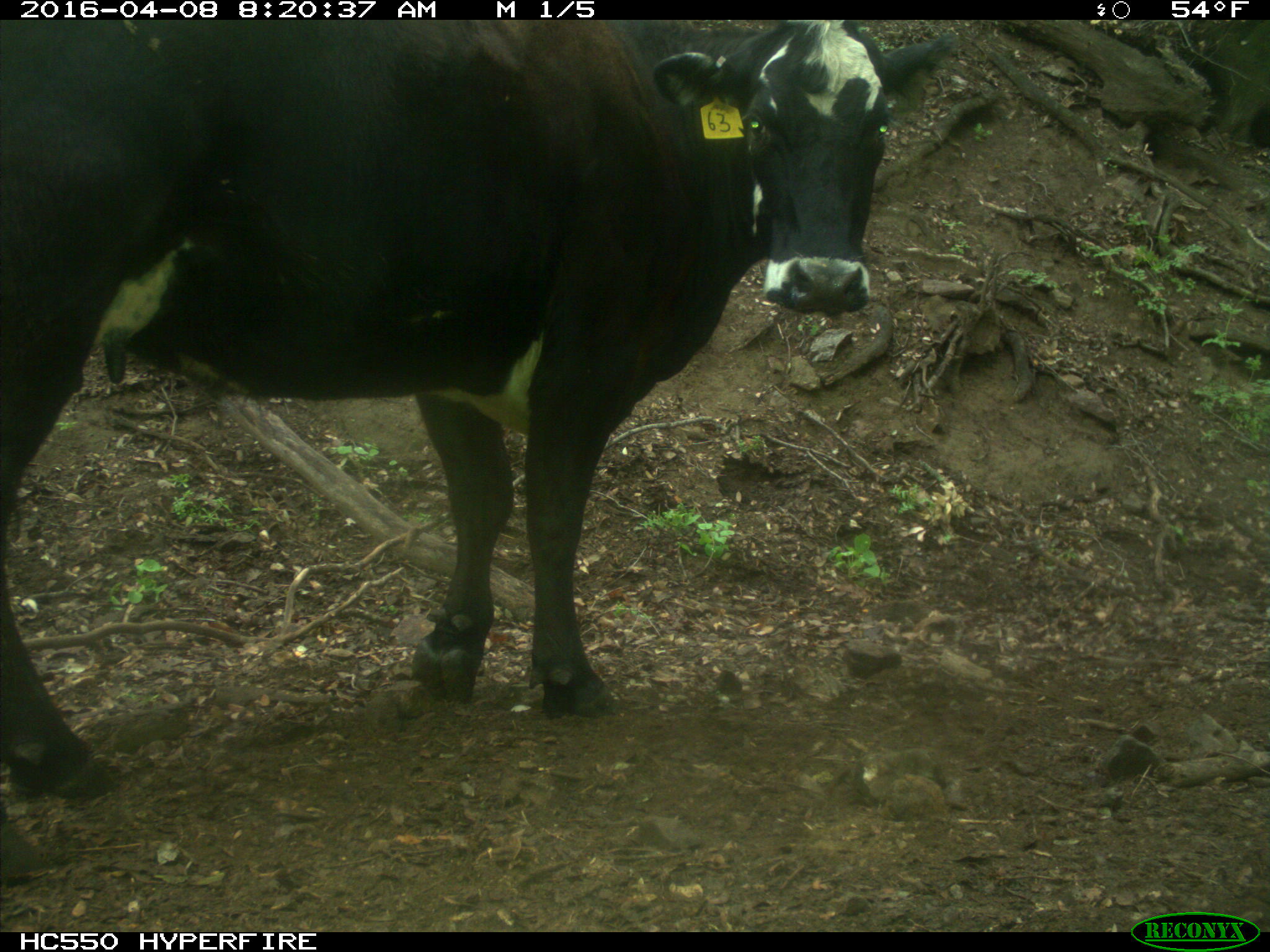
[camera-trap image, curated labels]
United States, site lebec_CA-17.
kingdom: Animalia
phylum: Chordata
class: Mammalia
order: Artiodactyla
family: Bovidae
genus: Bos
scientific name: Bos taurus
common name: domestic cow